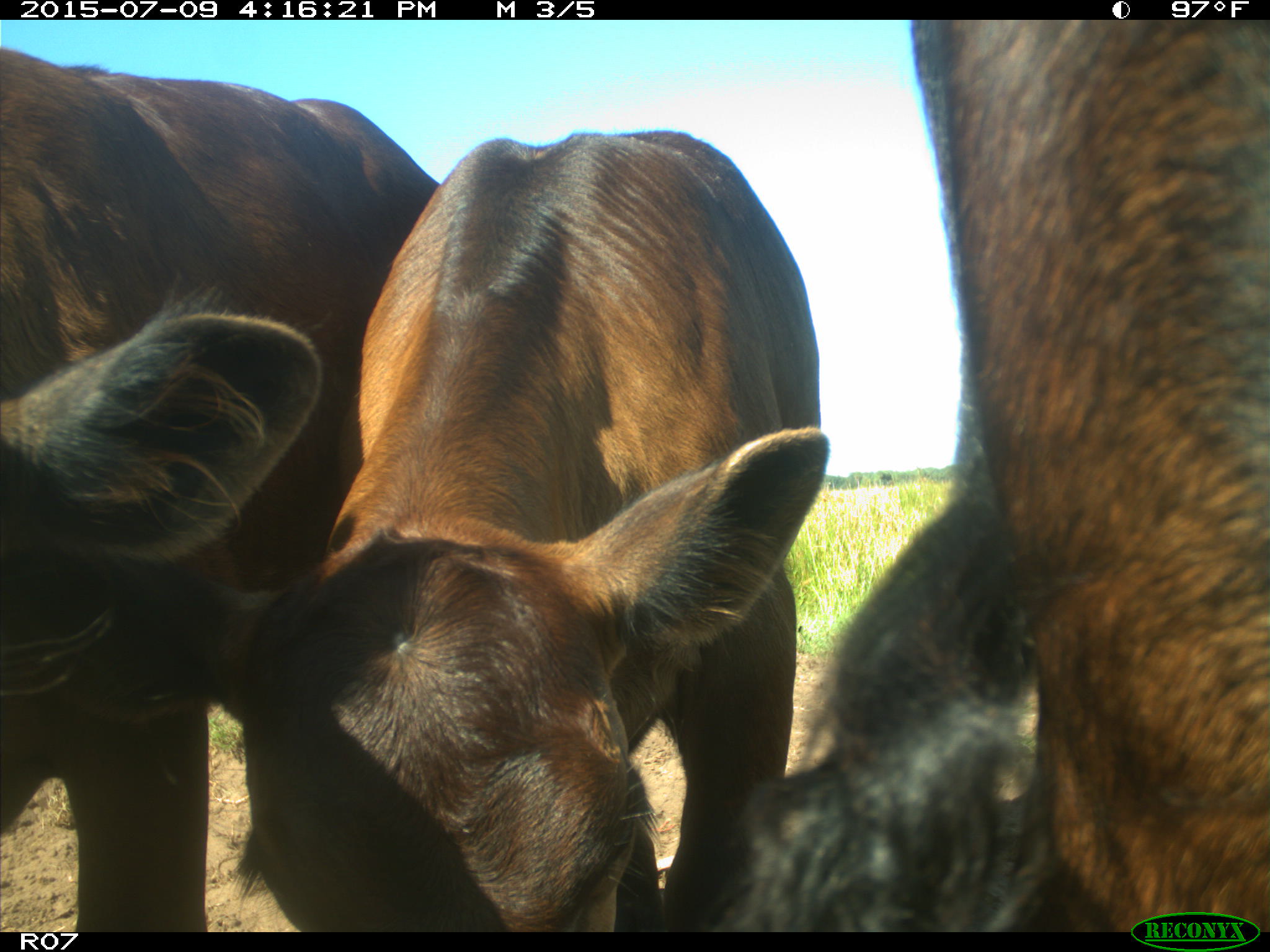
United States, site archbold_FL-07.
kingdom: Animalia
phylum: Chordata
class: Mammalia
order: Artiodactyla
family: Bovidae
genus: Bos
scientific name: Bos taurus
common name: domestic cow